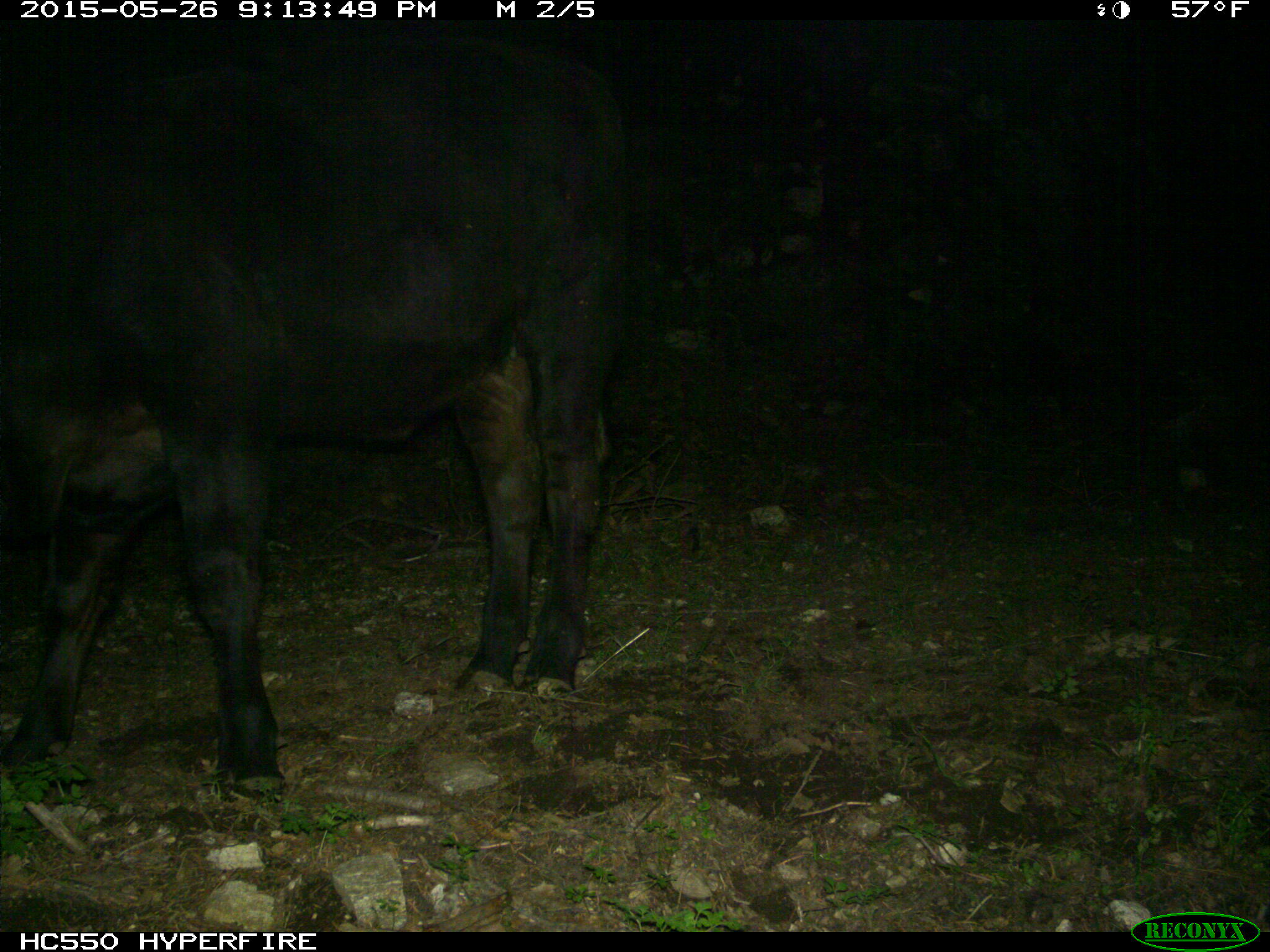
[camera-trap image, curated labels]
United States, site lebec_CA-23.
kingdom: Animalia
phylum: Chordata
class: Mammalia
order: Artiodactyla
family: Bovidae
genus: Bos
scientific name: Bos taurus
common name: domestic cow